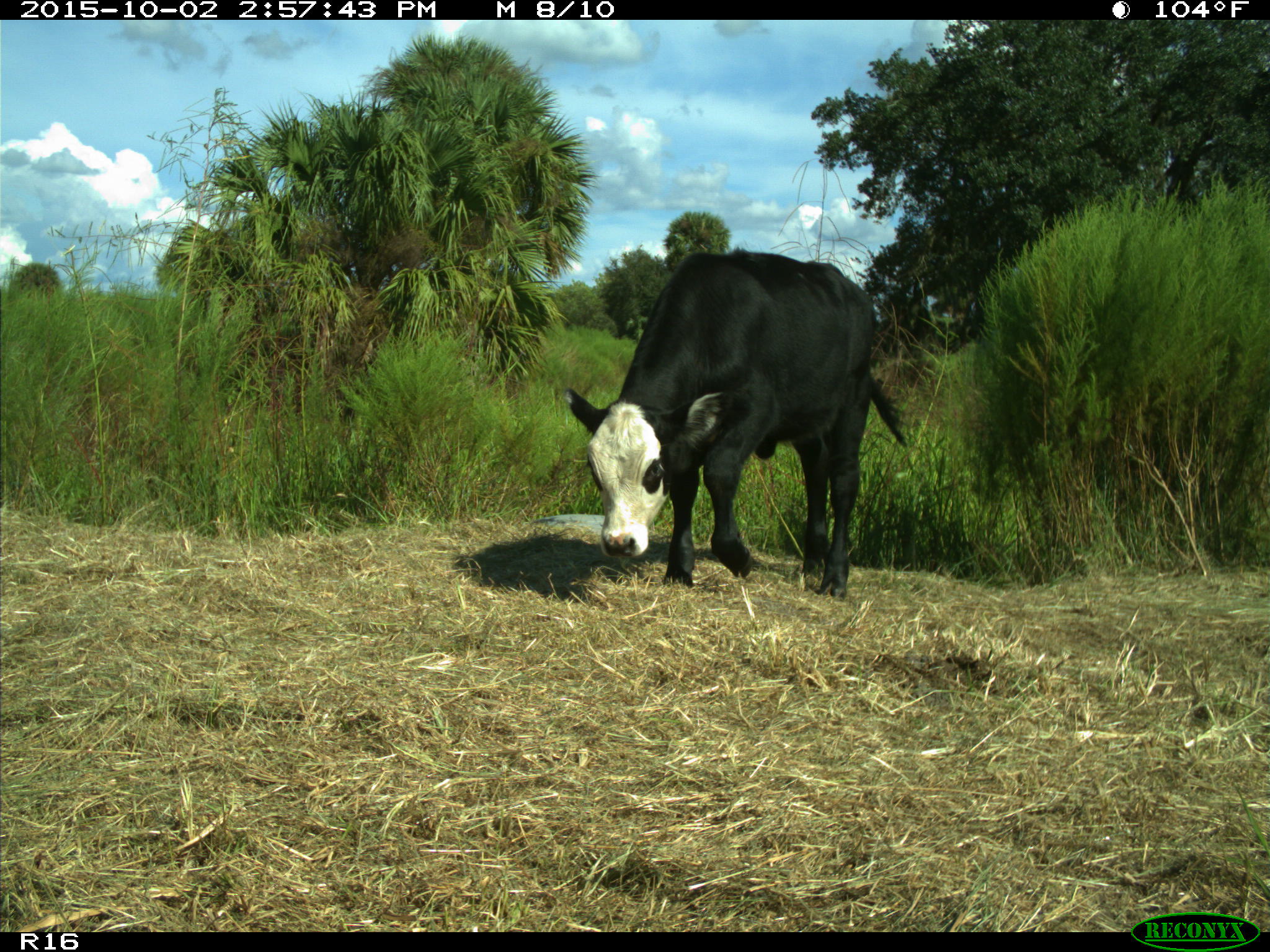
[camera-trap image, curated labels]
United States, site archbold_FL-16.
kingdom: Animalia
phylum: Chordata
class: Mammalia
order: Artiodactyla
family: Bovidae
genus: Bos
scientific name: Bos taurus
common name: domestic cow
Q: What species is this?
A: Bos taurus (domestic cow).